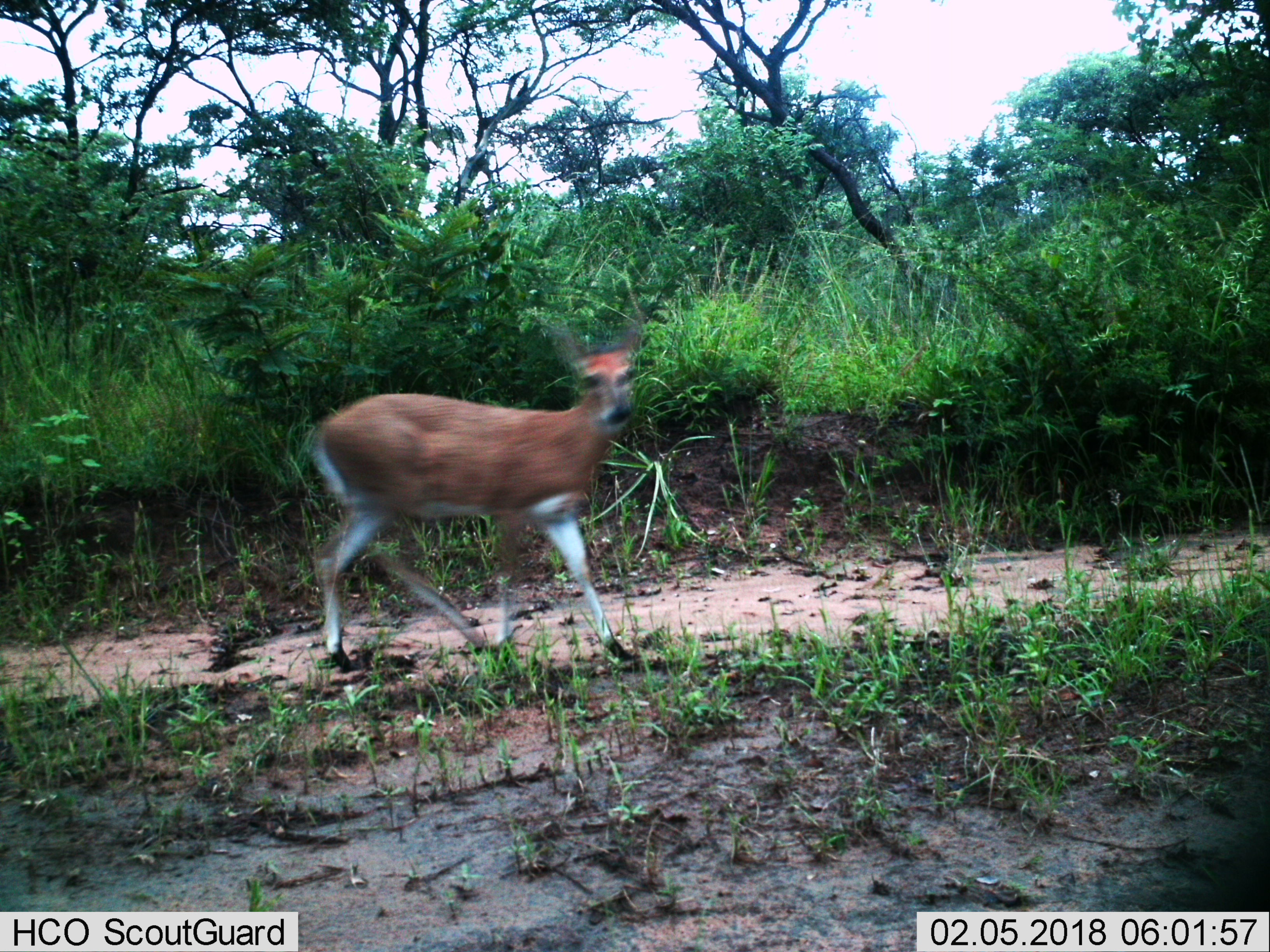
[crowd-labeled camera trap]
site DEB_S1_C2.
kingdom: Animalia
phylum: Chordata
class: Mammalia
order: Artiodactyla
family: Bovidae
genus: Sylvicapra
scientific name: Sylvicapra grimmia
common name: common duiker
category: duikercommongrey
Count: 1.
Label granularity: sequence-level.